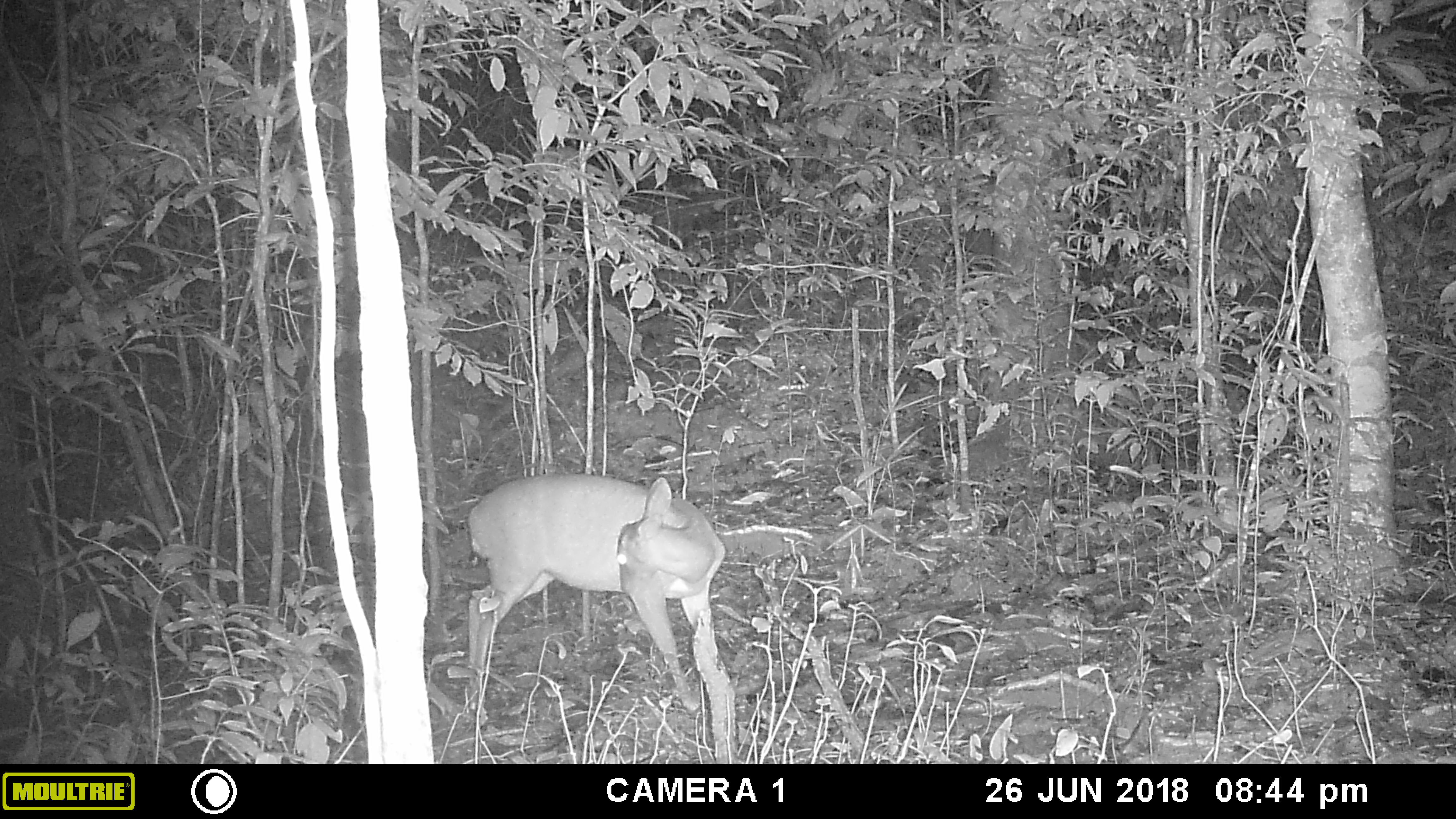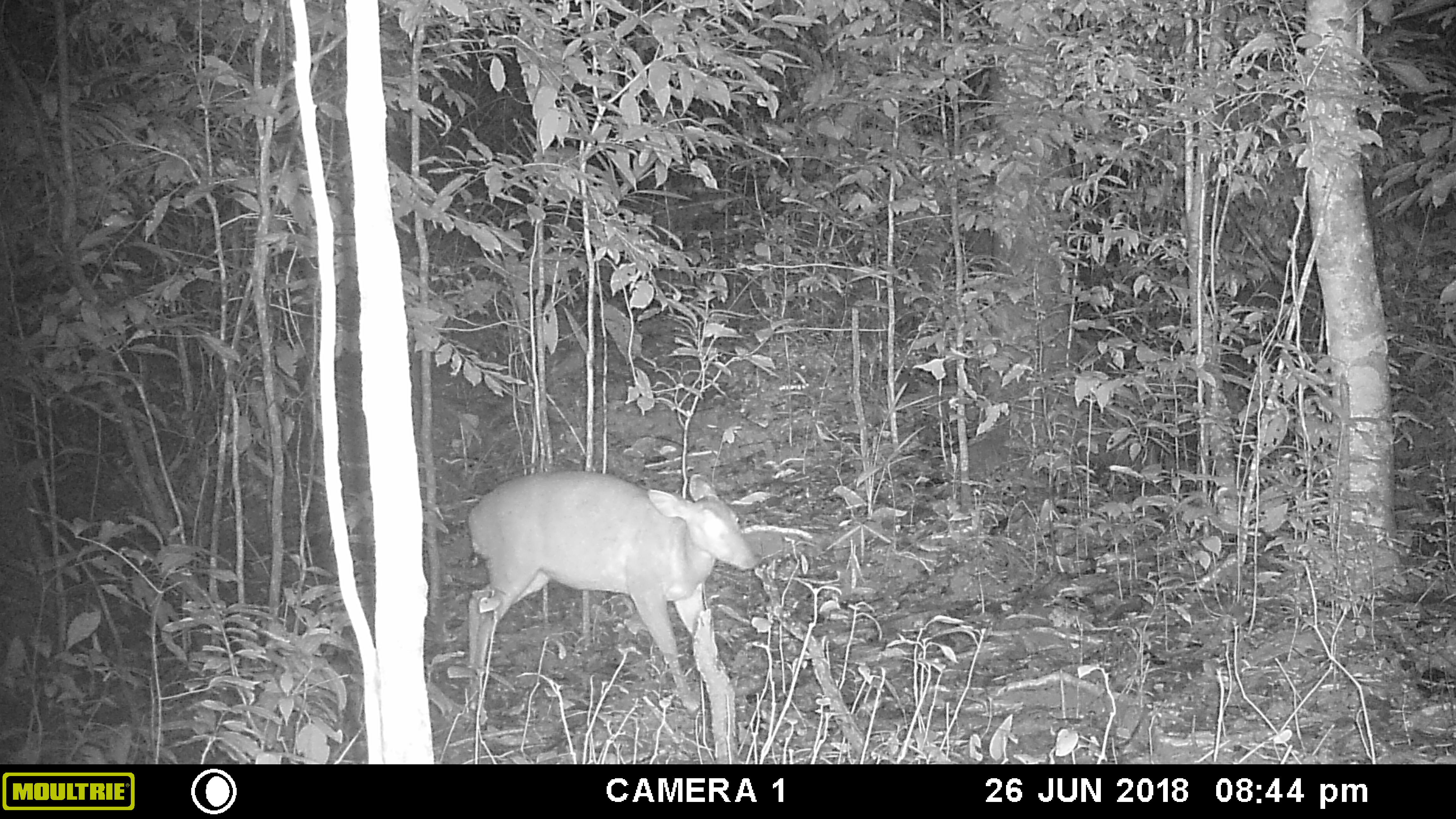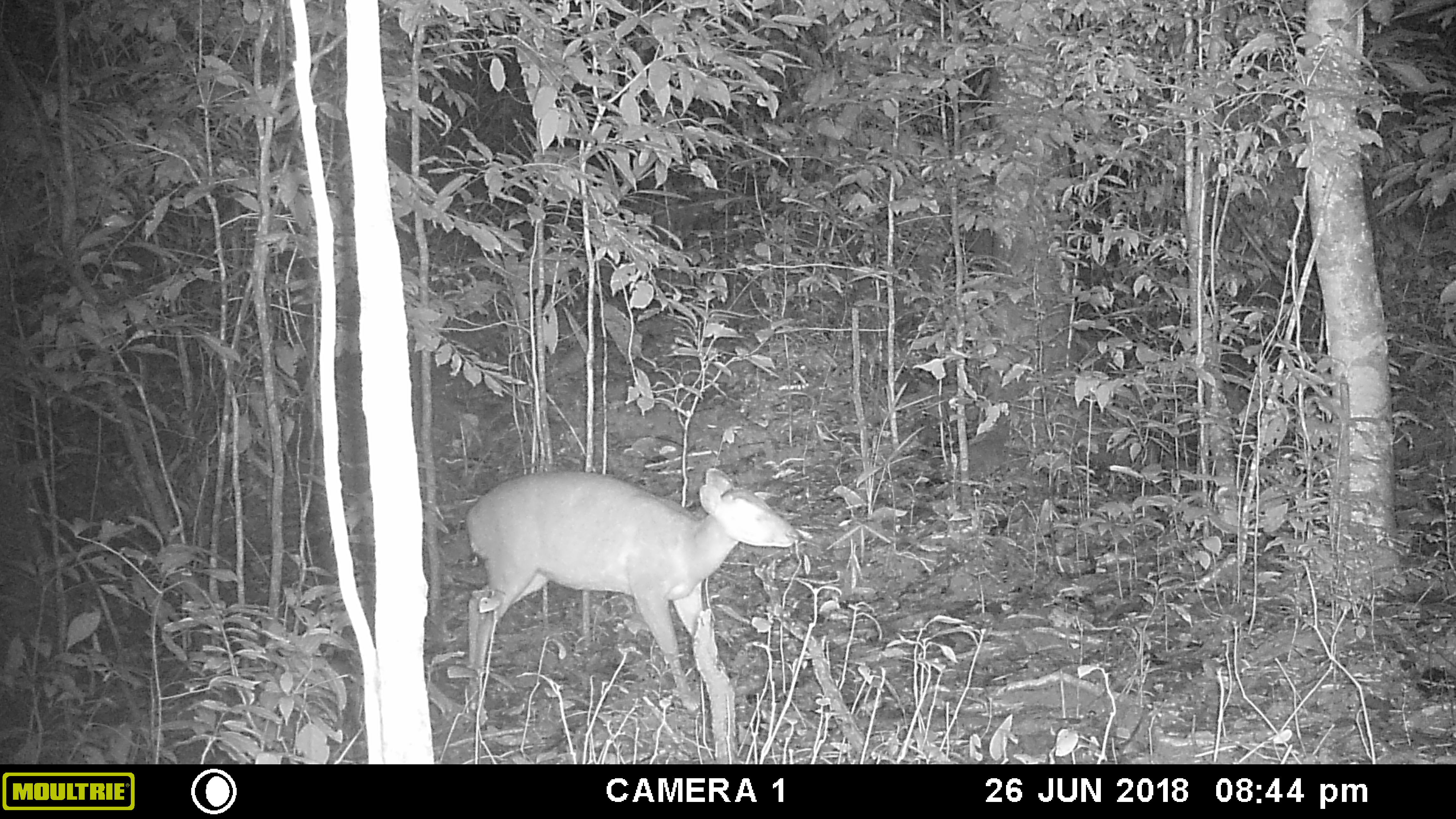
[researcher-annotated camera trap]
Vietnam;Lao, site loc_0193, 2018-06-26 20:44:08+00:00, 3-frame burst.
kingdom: Animalia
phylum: Chordata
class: Mammalia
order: Artiodactyla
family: Cervidae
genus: Muntiacus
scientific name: Muntiacus vuquangensis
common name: large-antlered muntjac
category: large antlered muntjac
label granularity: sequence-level